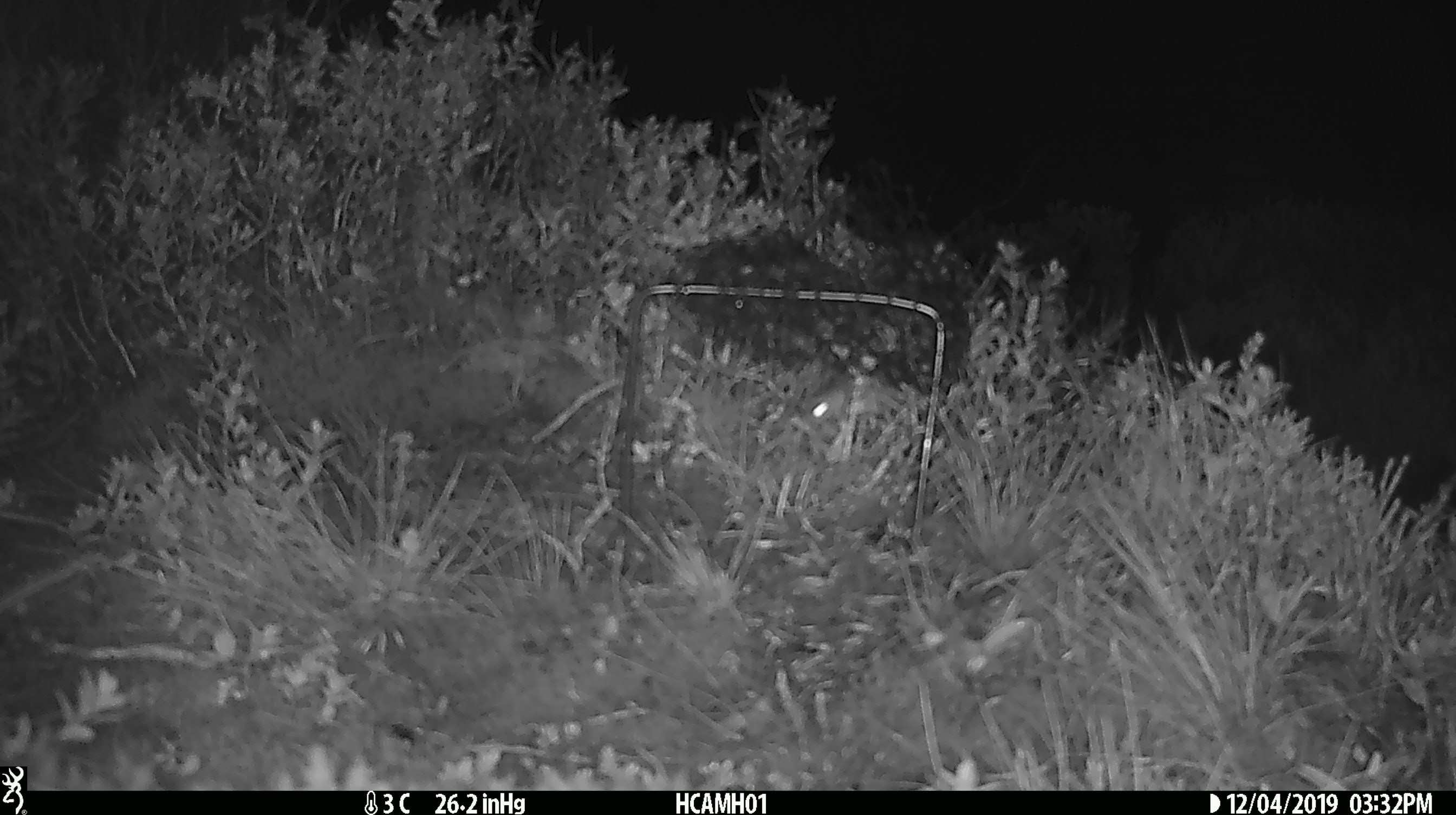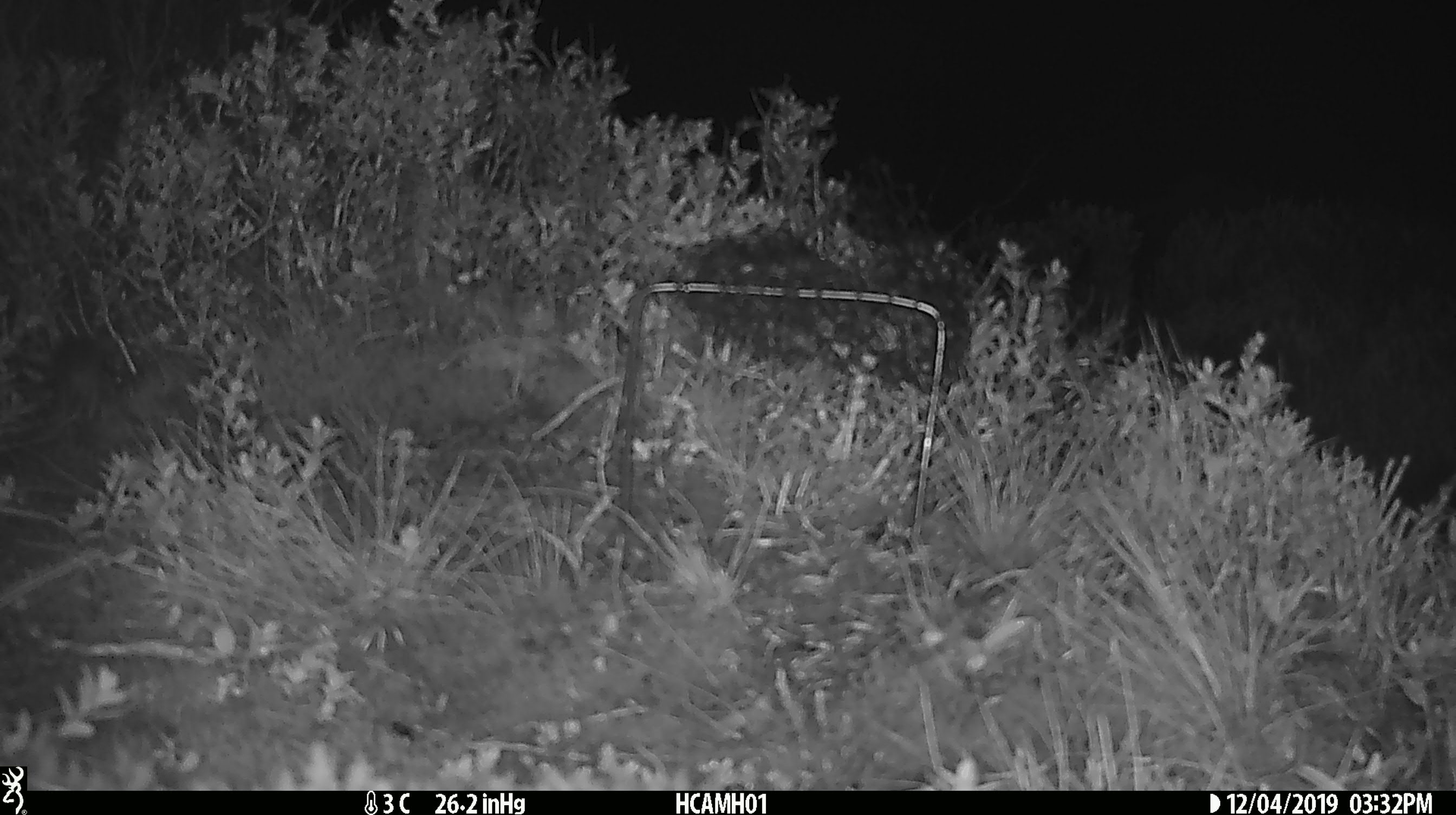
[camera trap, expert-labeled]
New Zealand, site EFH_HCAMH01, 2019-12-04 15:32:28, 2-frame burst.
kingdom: Animalia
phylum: Chordata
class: Mammalia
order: Rodentia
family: Muridae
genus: Mus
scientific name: Mus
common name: mouse